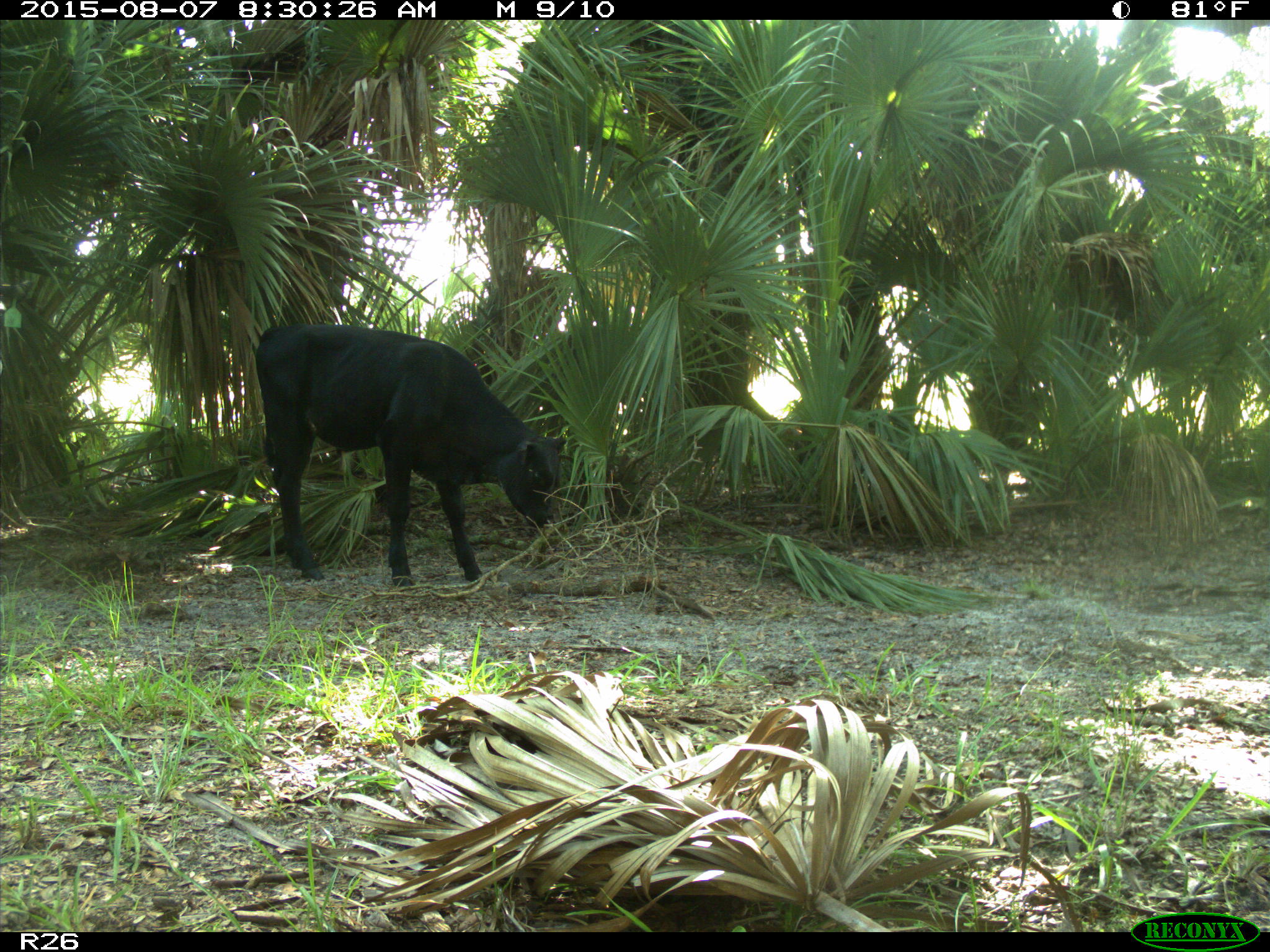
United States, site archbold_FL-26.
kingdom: Animalia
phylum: Chordata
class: Mammalia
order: Artiodactyla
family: Bovidae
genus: Bos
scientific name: Bos taurus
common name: domestic cow